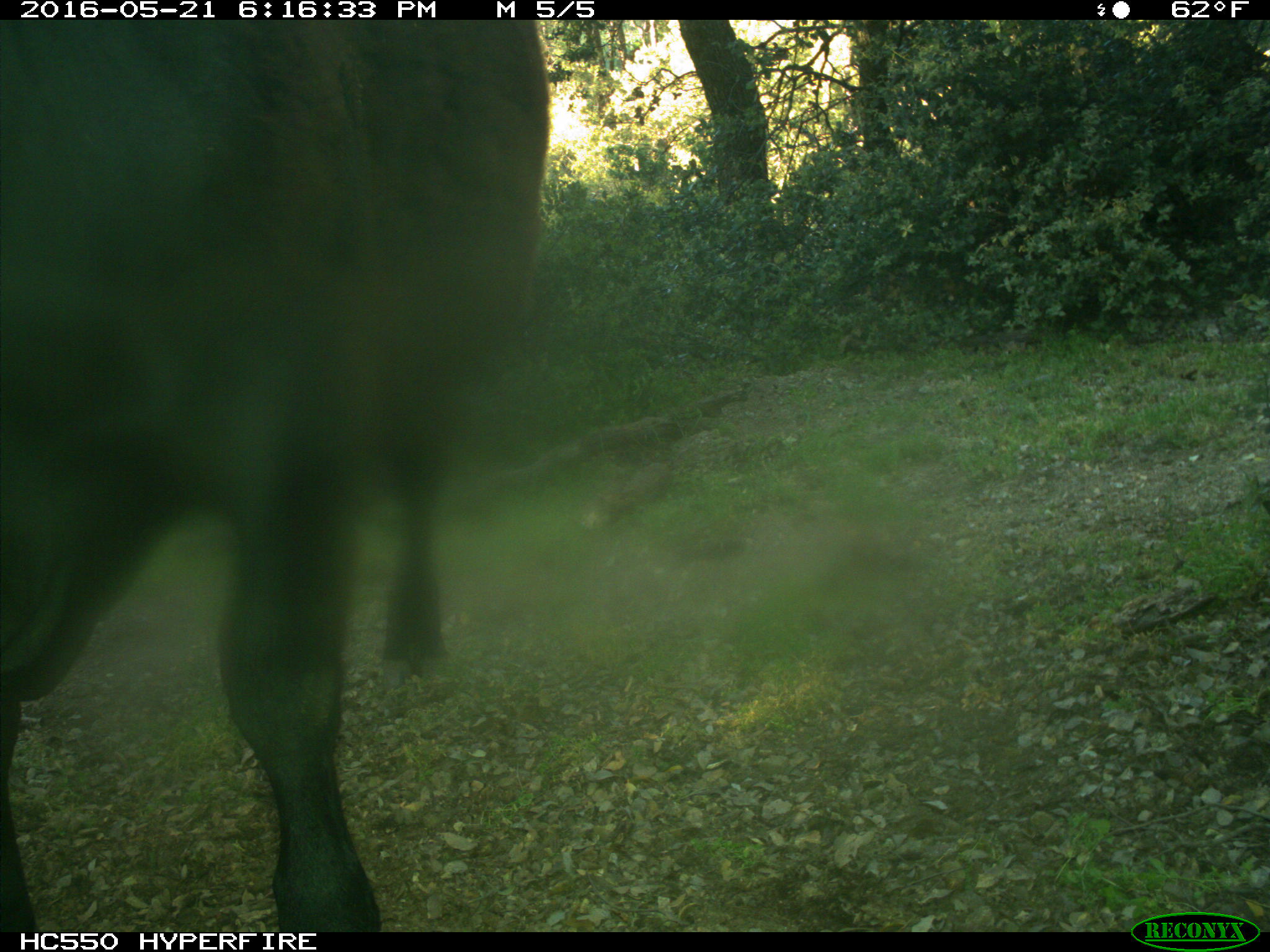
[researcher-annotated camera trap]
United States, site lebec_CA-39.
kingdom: Animalia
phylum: Chordata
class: Mammalia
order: Artiodactyla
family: Bovidae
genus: Bos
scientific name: Bos taurus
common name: domestic cow